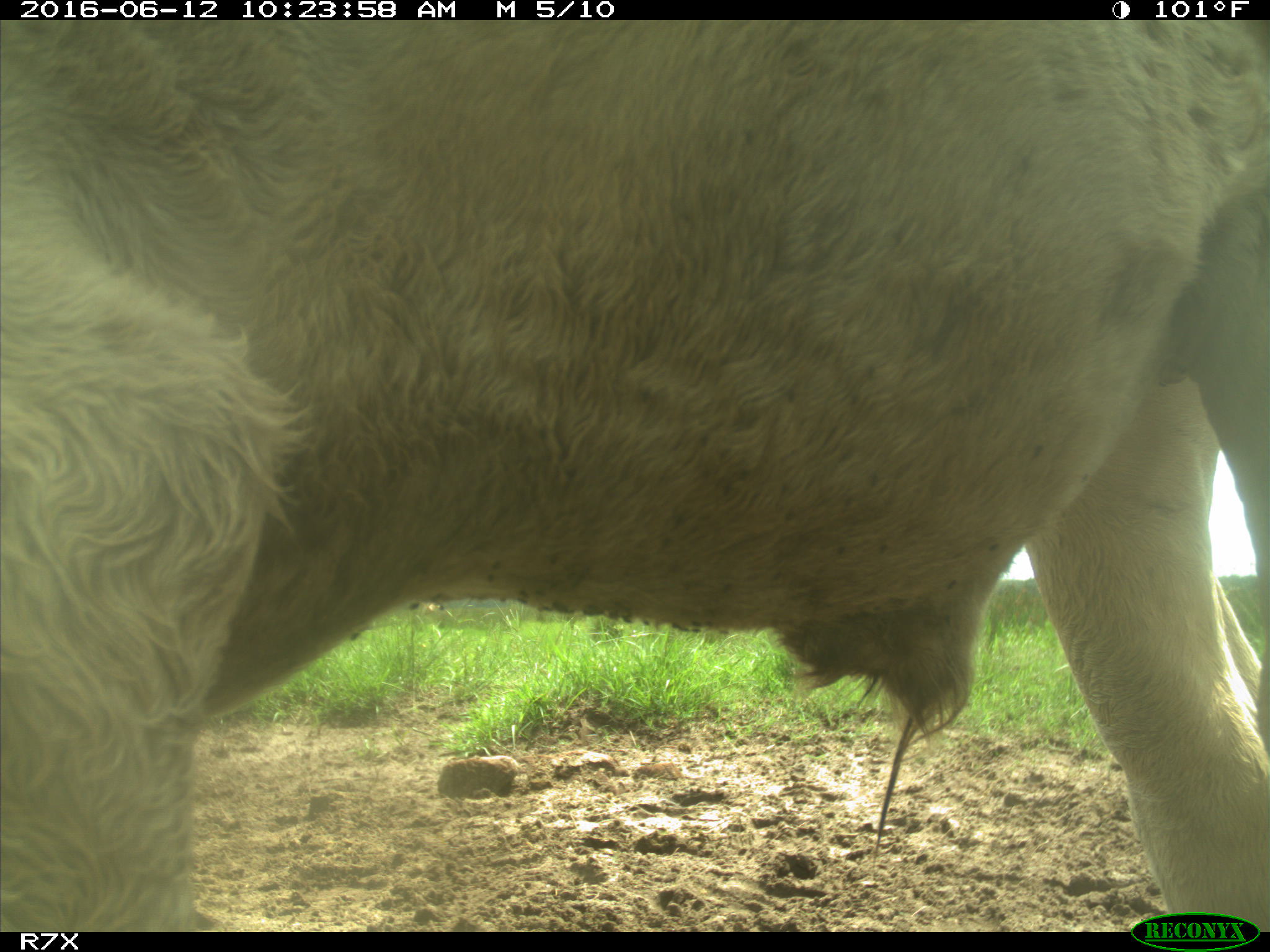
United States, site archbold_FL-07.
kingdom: Animalia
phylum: Chordata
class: Mammalia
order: Artiodactyla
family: Bovidae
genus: Bos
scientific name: Bos taurus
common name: domestic cow